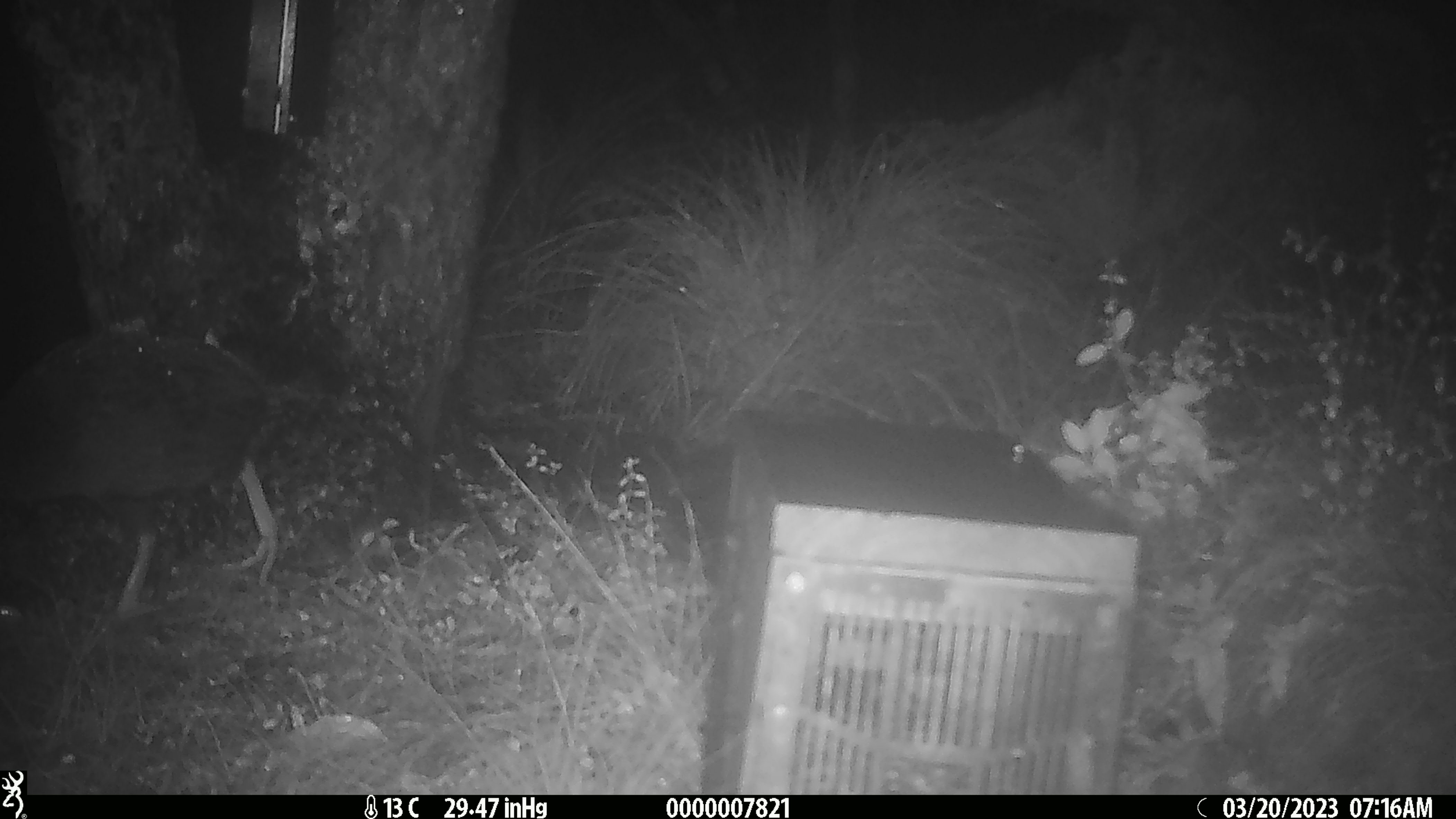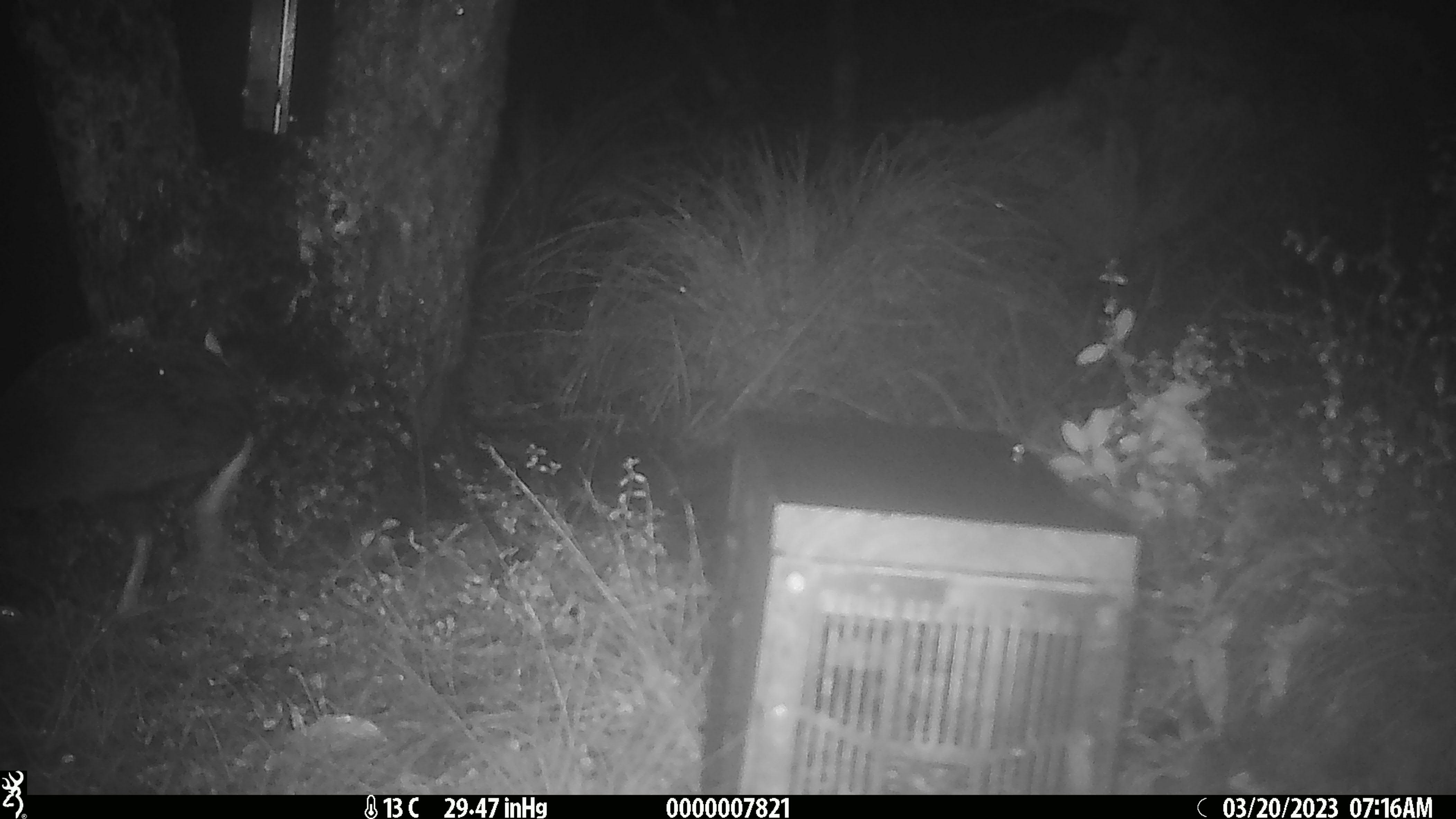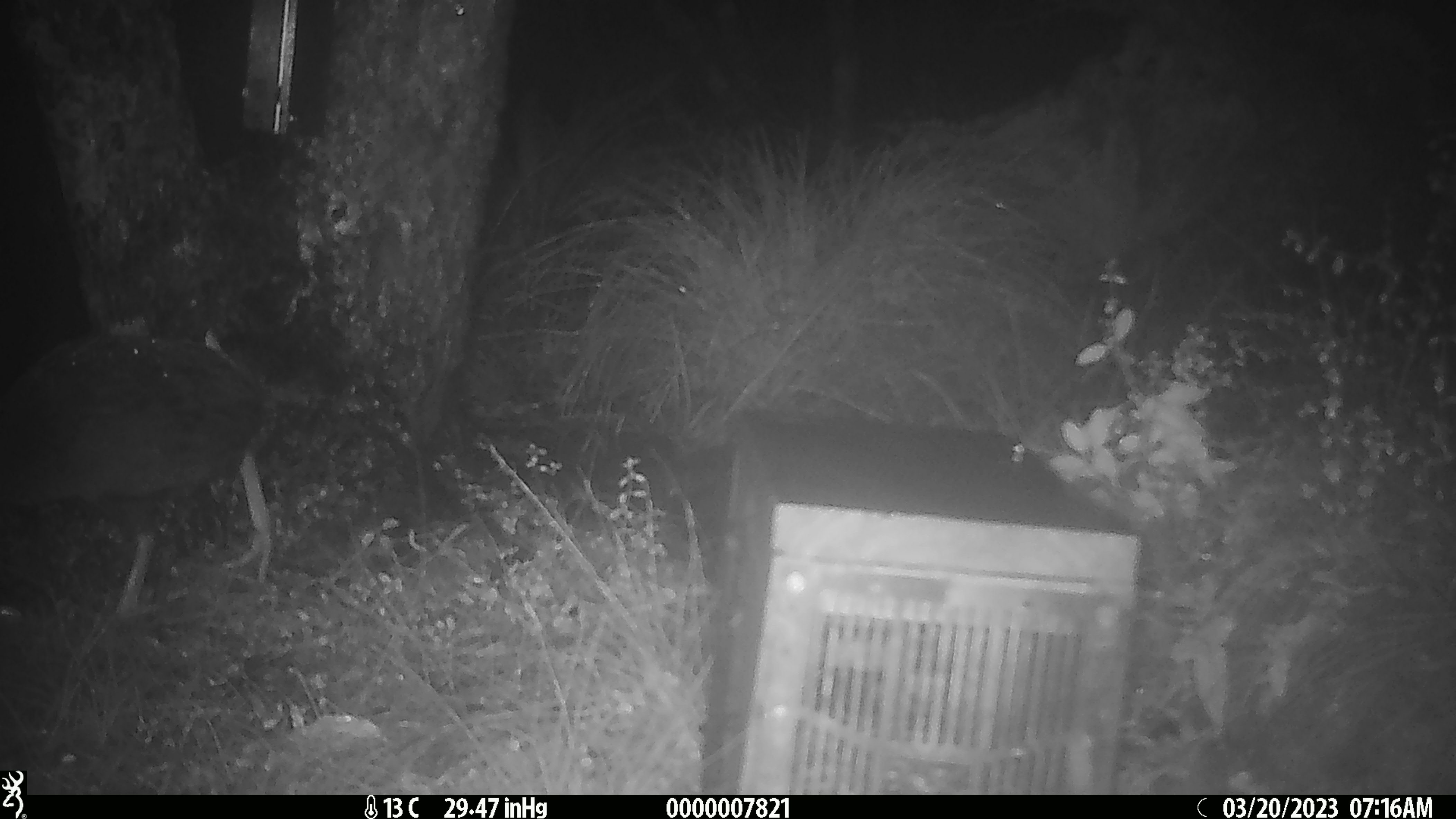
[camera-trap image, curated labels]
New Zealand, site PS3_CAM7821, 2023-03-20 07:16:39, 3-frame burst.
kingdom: Animalia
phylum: Chordata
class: Aves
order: Gruiformes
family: Rallidae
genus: Gallirallus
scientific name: Gallirallus australis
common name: weka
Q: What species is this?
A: Weka (Gallirallus australis).